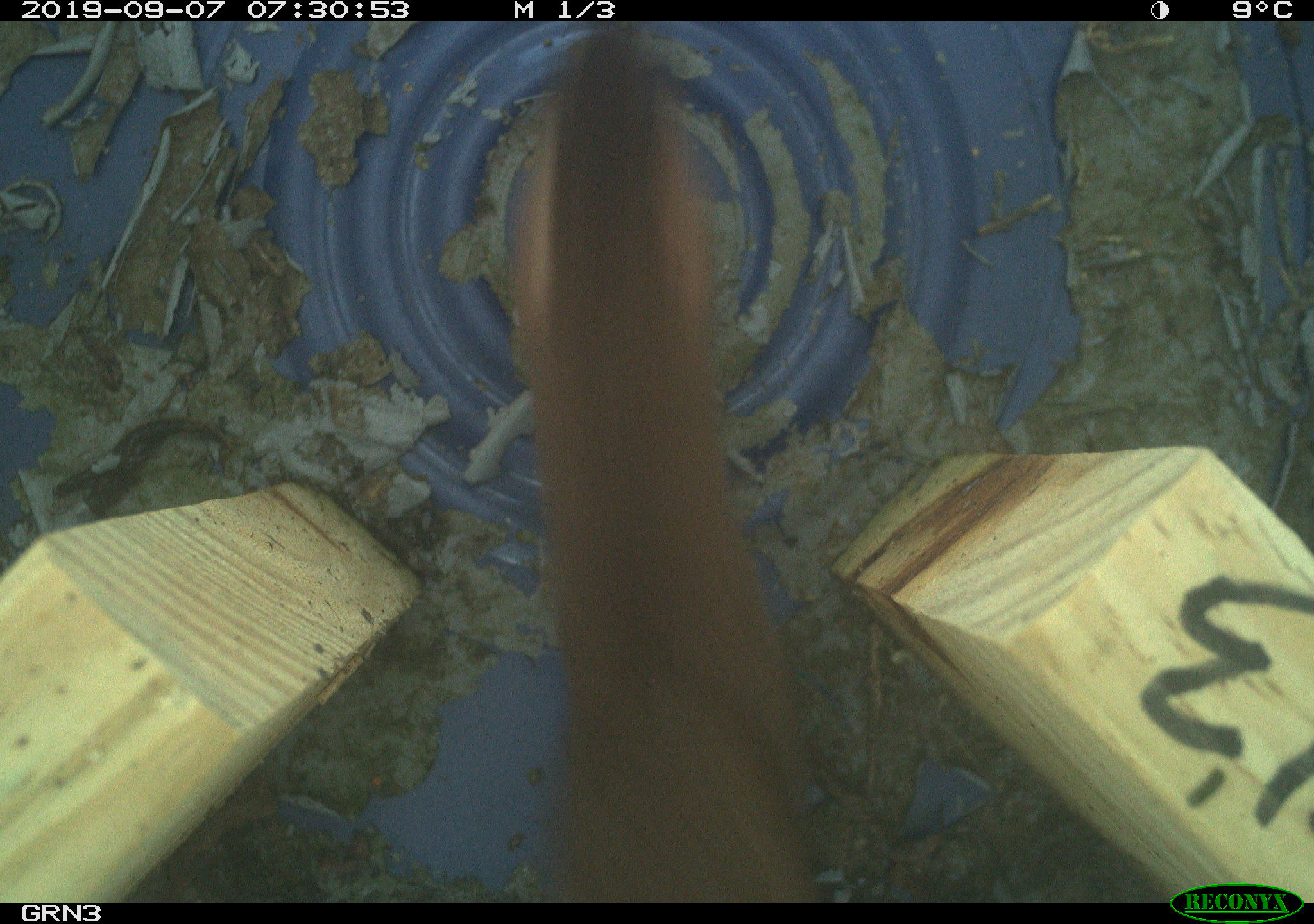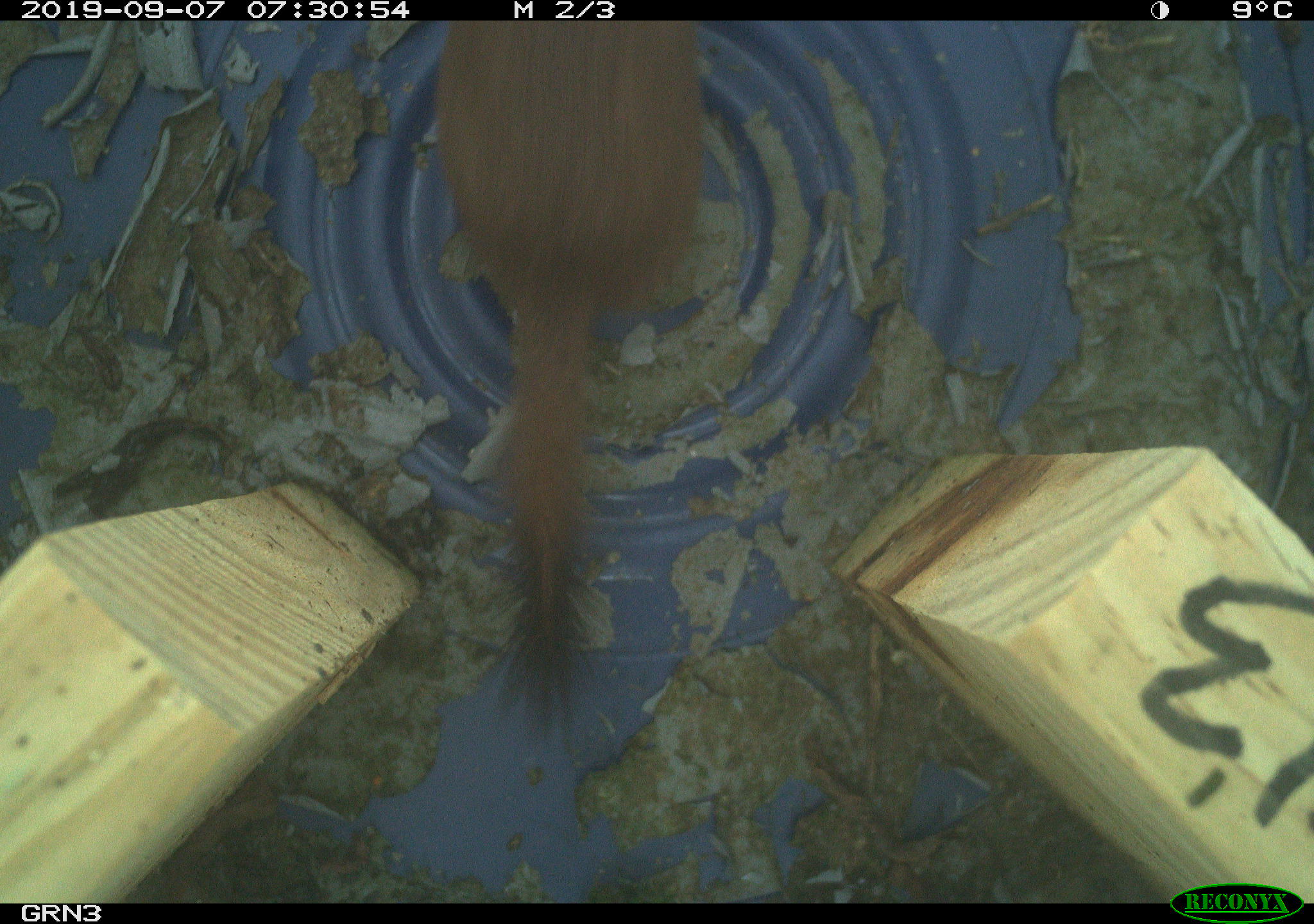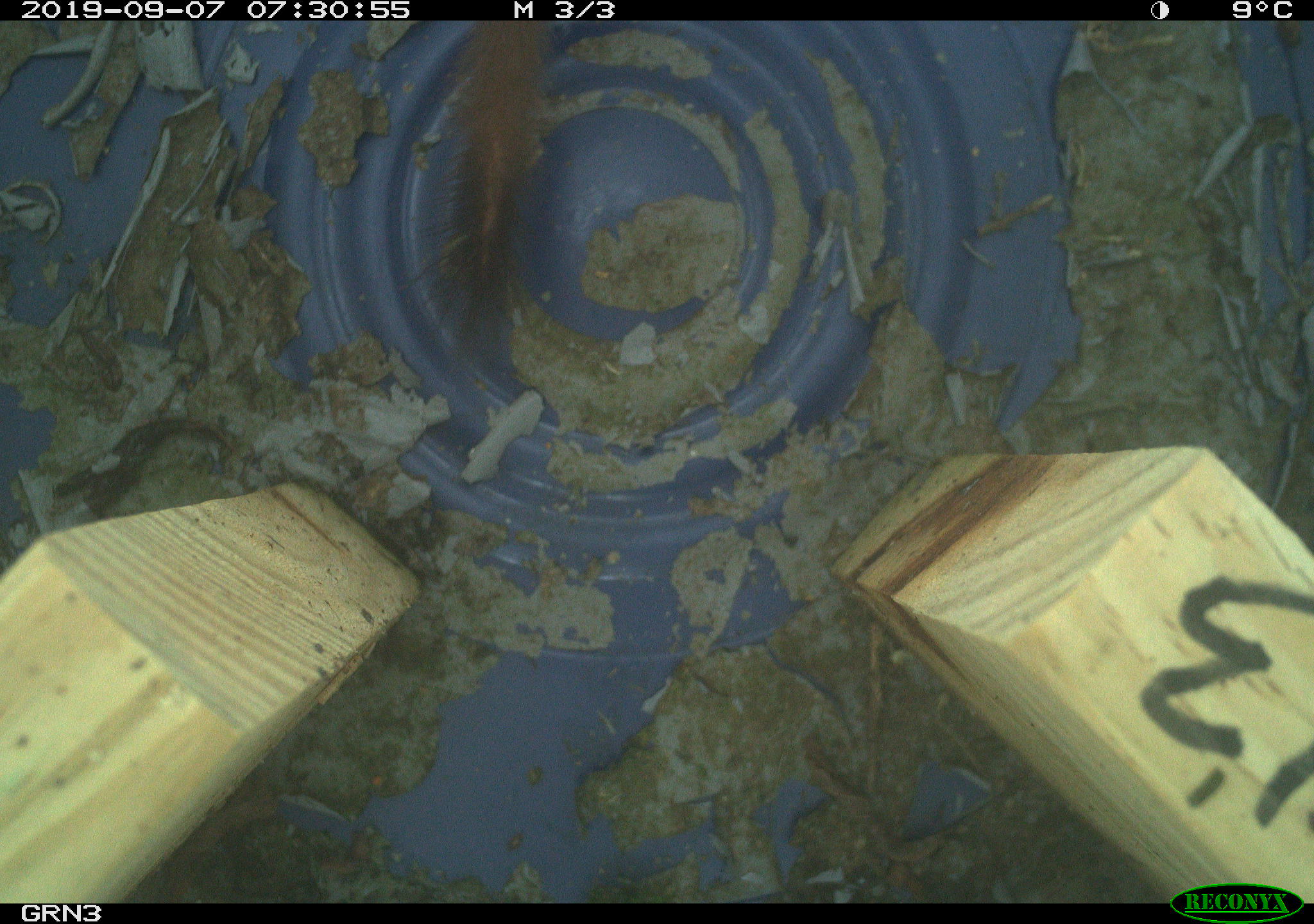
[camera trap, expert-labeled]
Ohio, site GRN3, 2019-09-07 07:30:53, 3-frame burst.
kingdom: Animalia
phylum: Chordata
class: Mammalia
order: Carnivora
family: Mustelidae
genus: Neogale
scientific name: Neogale frenata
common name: long-tailed weasel